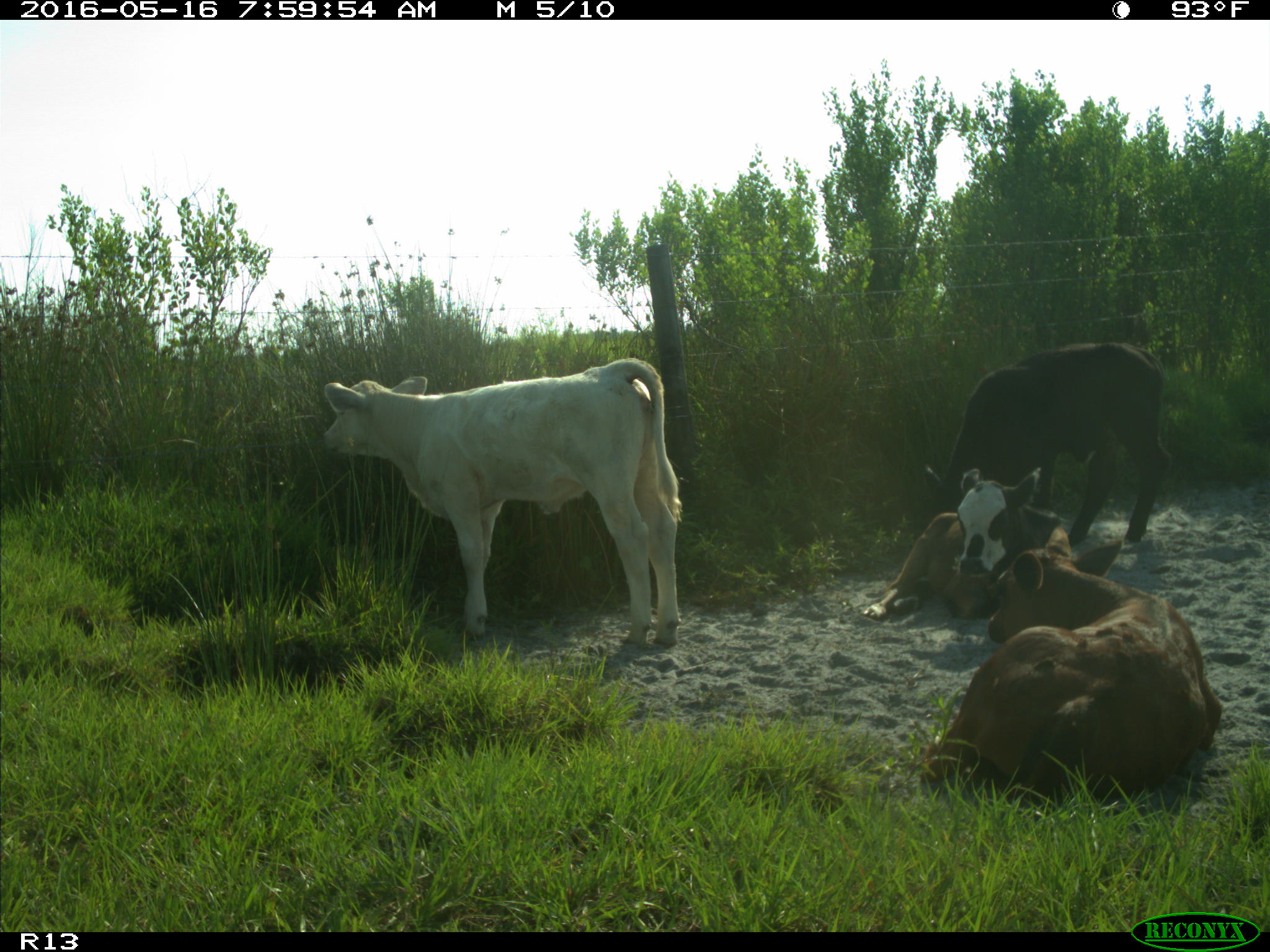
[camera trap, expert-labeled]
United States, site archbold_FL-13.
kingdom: Animalia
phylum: Chordata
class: Mammalia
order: Artiodactyla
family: Bovidae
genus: Bos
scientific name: Bos taurus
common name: domestic cow